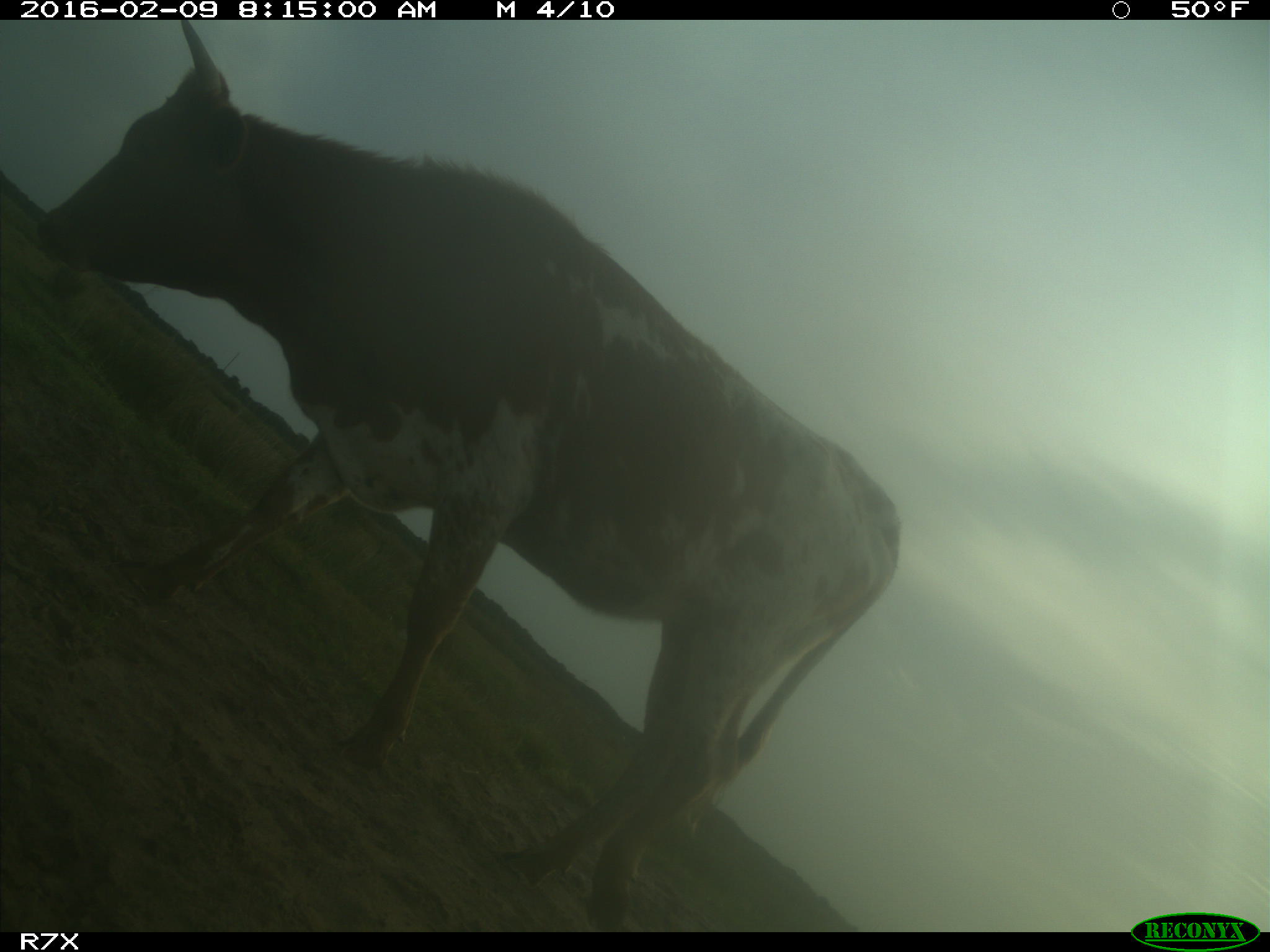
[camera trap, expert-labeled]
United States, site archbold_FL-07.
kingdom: Animalia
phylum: Chordata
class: Mammalia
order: Artiodactyla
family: Bovidae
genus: Bos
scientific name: Bos taurus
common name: domestic cow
Bos taurus (domestic cow).